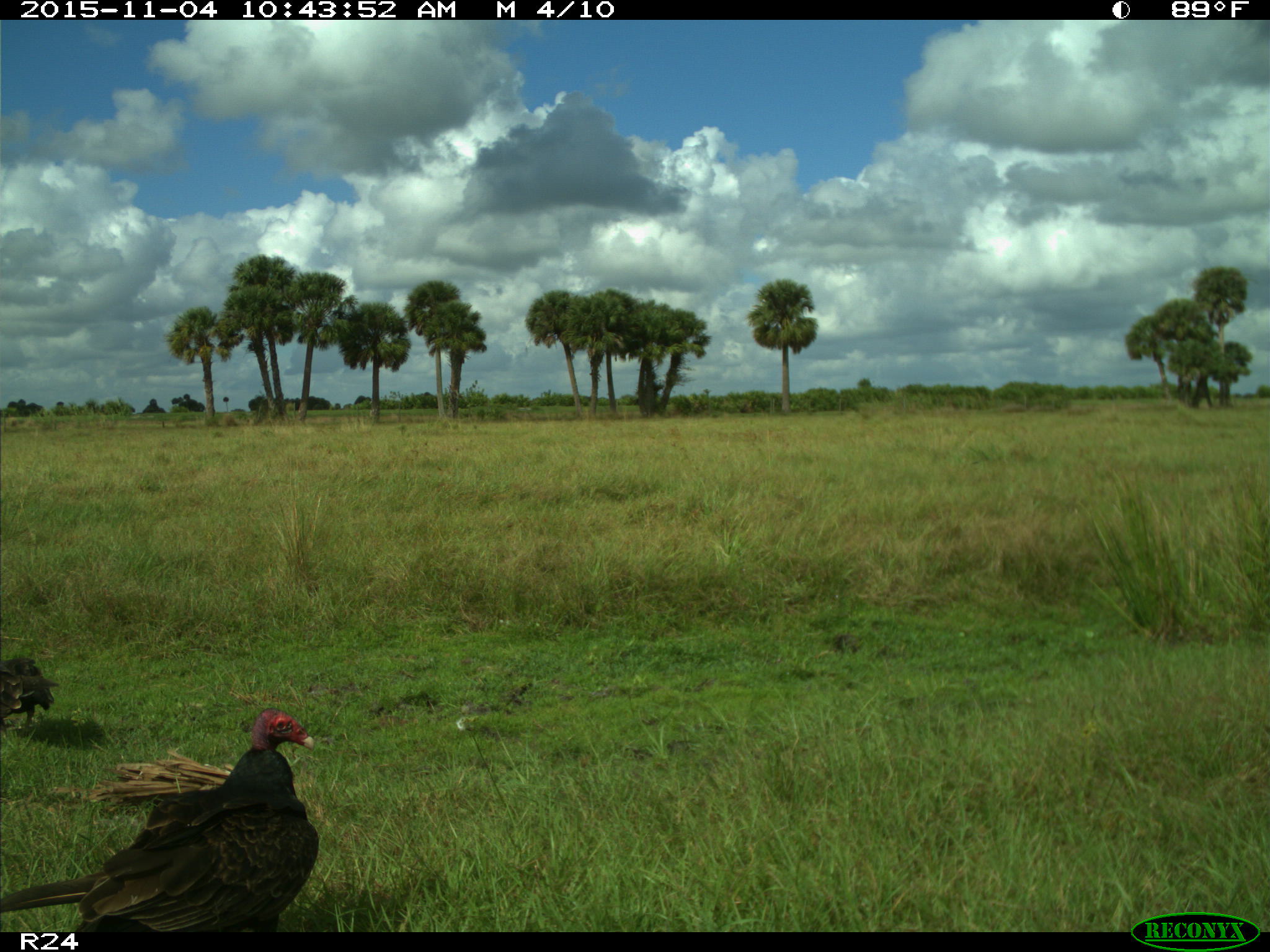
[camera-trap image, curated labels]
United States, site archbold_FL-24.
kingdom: Animalia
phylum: Chordata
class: Aves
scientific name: Aves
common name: birds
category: unidentified bird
Unidentified bird (birds) (Aves).